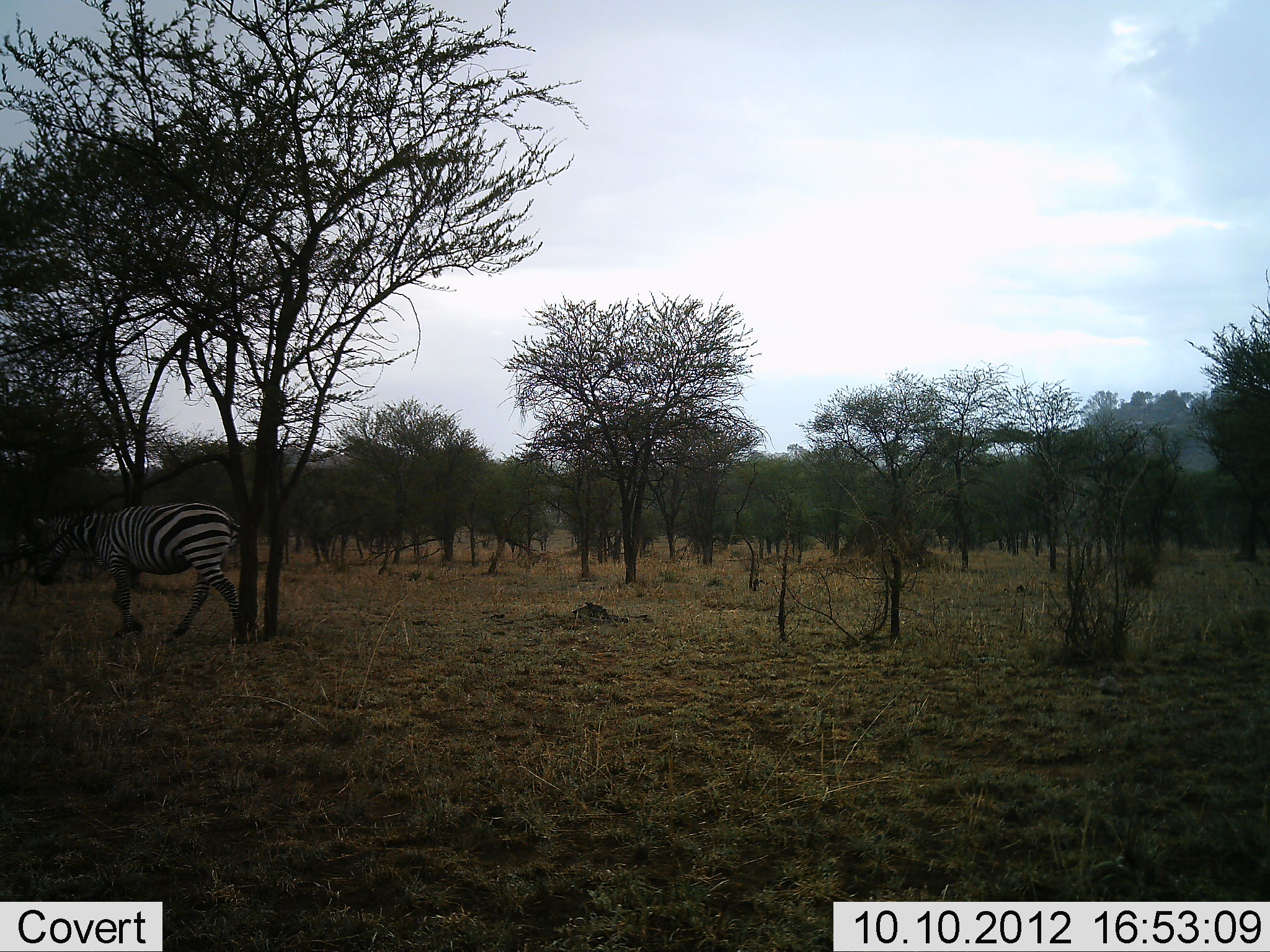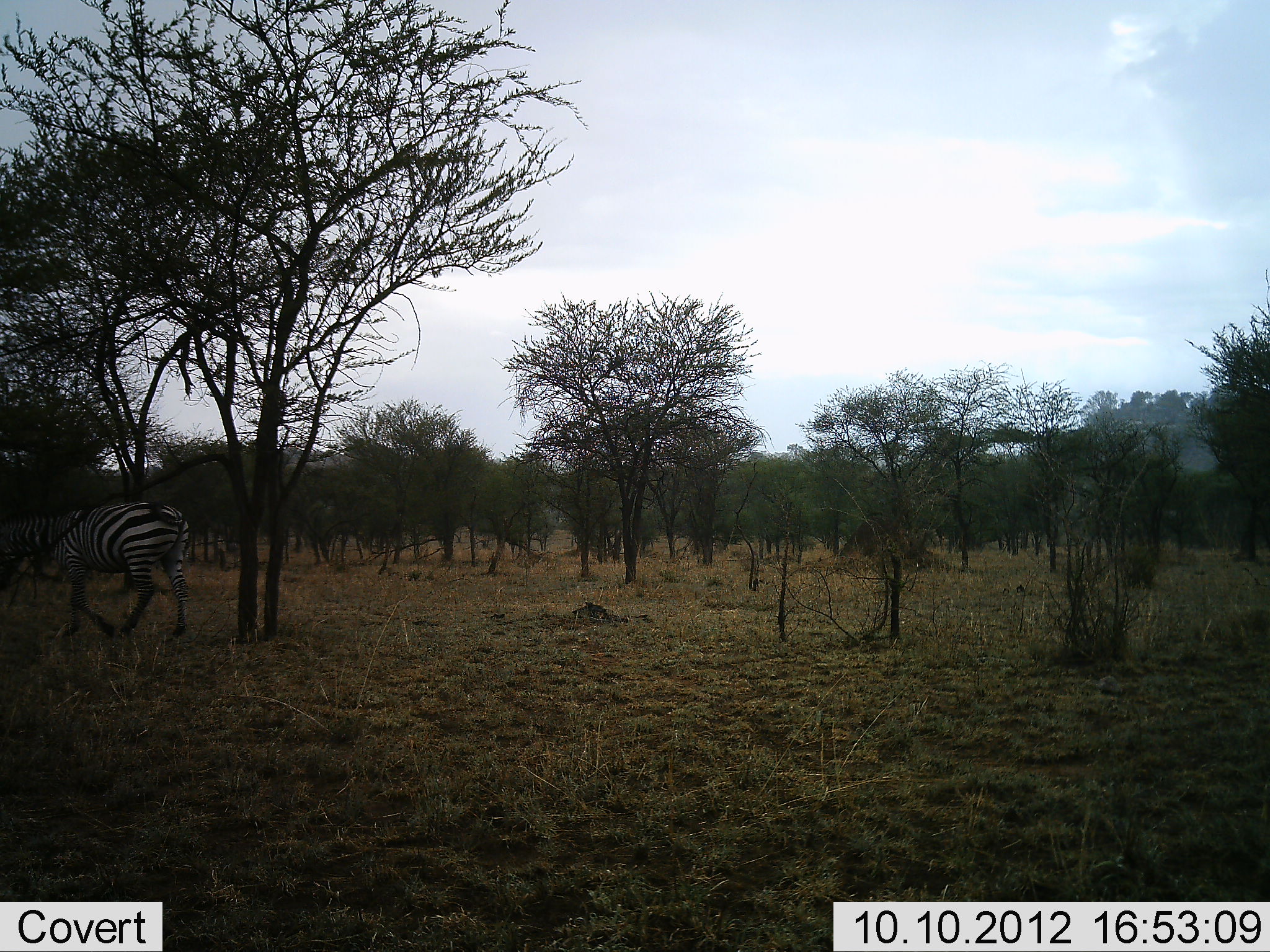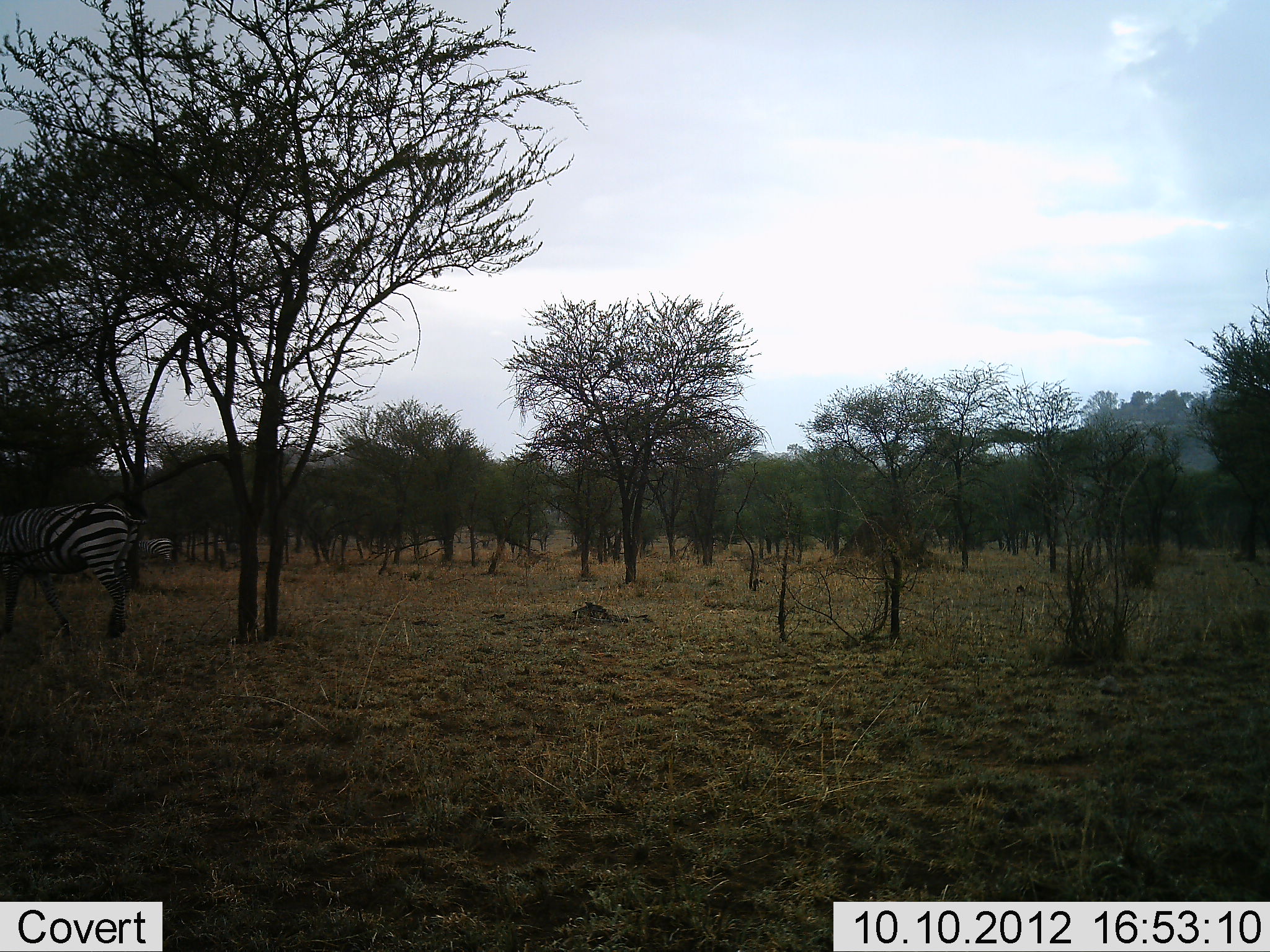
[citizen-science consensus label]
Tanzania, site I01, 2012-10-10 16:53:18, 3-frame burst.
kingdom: Animalia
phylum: Chordata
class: Mammalia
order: Perissodactyla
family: Equidae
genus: Equus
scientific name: Equus quagga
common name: plains zebra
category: zebra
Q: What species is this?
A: Zebra (plains zebra) (Equus quagga).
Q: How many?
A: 1.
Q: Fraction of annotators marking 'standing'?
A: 10%.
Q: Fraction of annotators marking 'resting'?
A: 0%.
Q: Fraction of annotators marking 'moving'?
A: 100%.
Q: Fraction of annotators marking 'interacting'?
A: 0%.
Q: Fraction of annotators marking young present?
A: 0%.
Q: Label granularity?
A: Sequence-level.